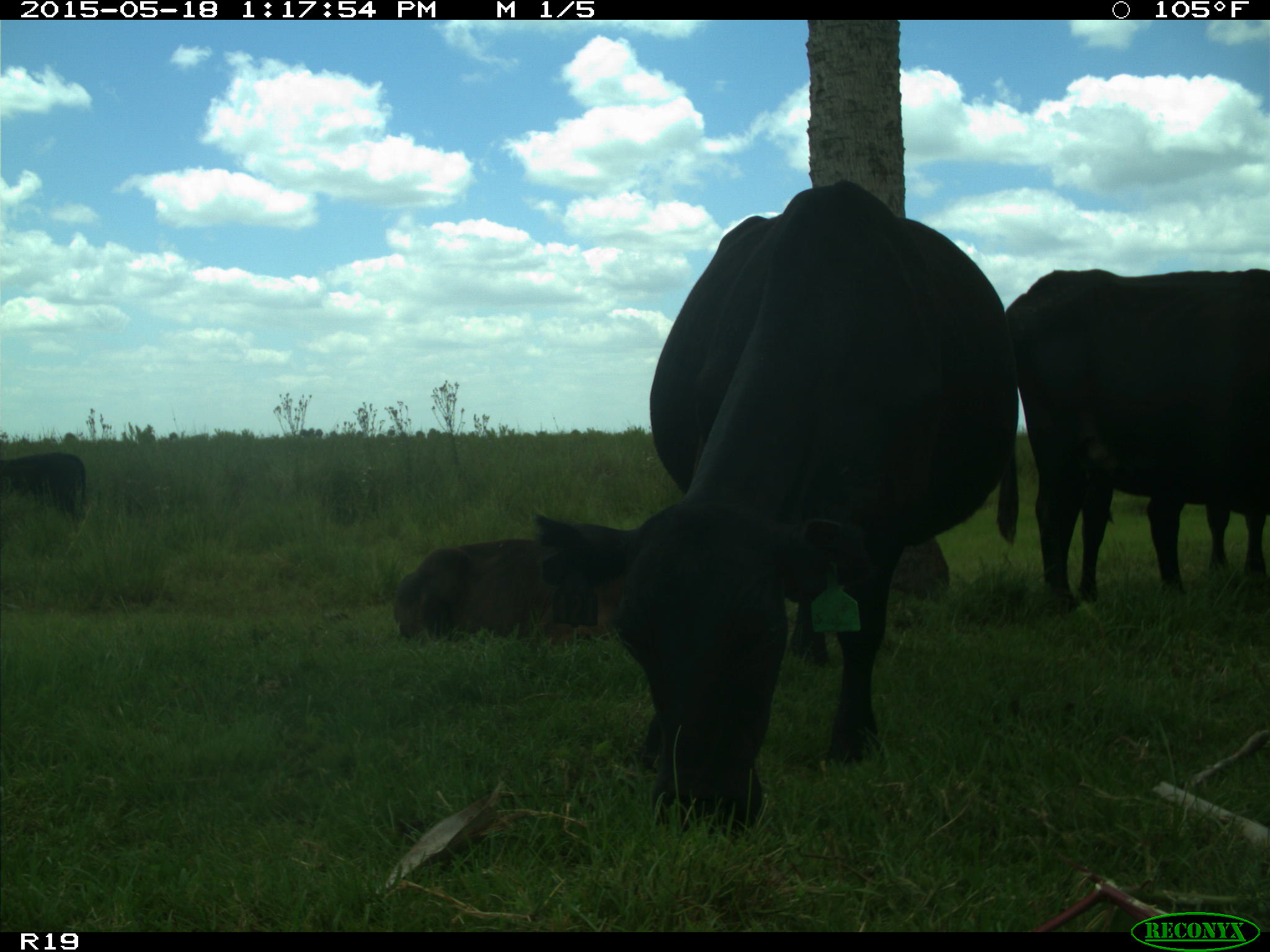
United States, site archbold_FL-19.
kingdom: Animalia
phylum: Chordata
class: Mammalia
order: Artiodactyla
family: Bovidae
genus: Bos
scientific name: Bos taurus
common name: domestic cow